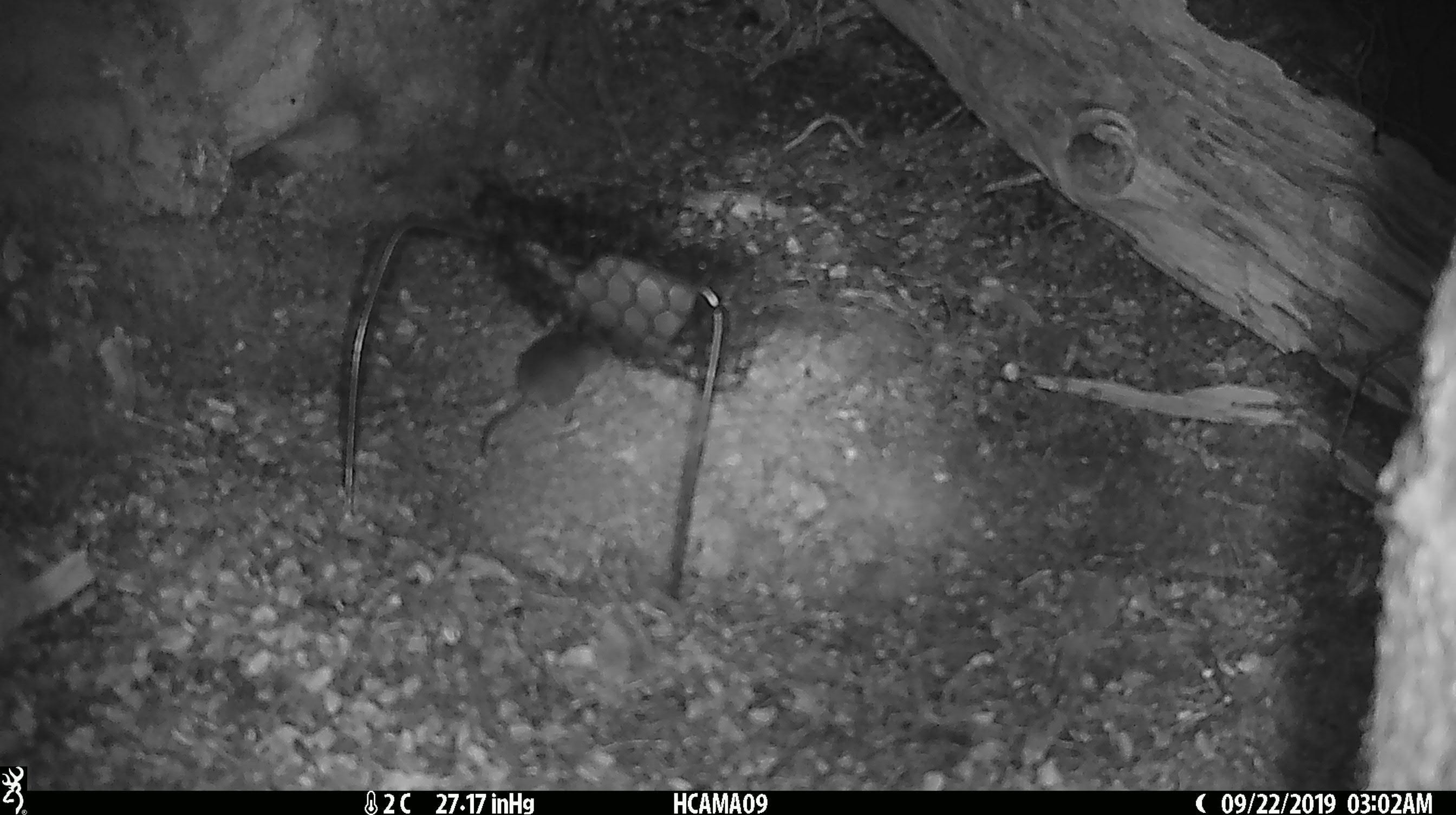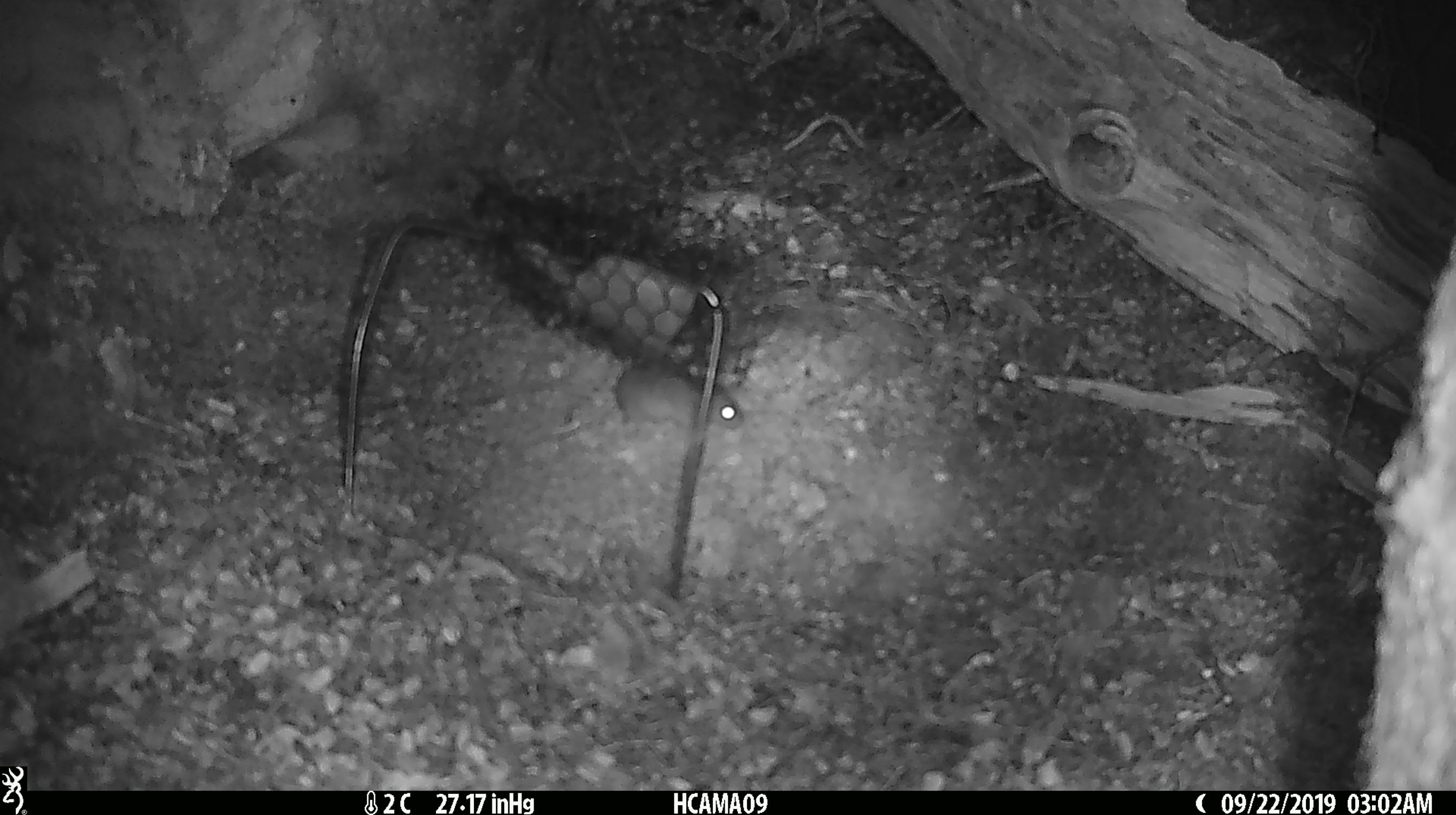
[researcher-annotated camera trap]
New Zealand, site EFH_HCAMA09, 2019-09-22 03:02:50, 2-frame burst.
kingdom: Animalia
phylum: Chordata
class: Mammalia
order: Rodentia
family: Muridae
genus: Mus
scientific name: Mus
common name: mouse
Mouse (Mus).